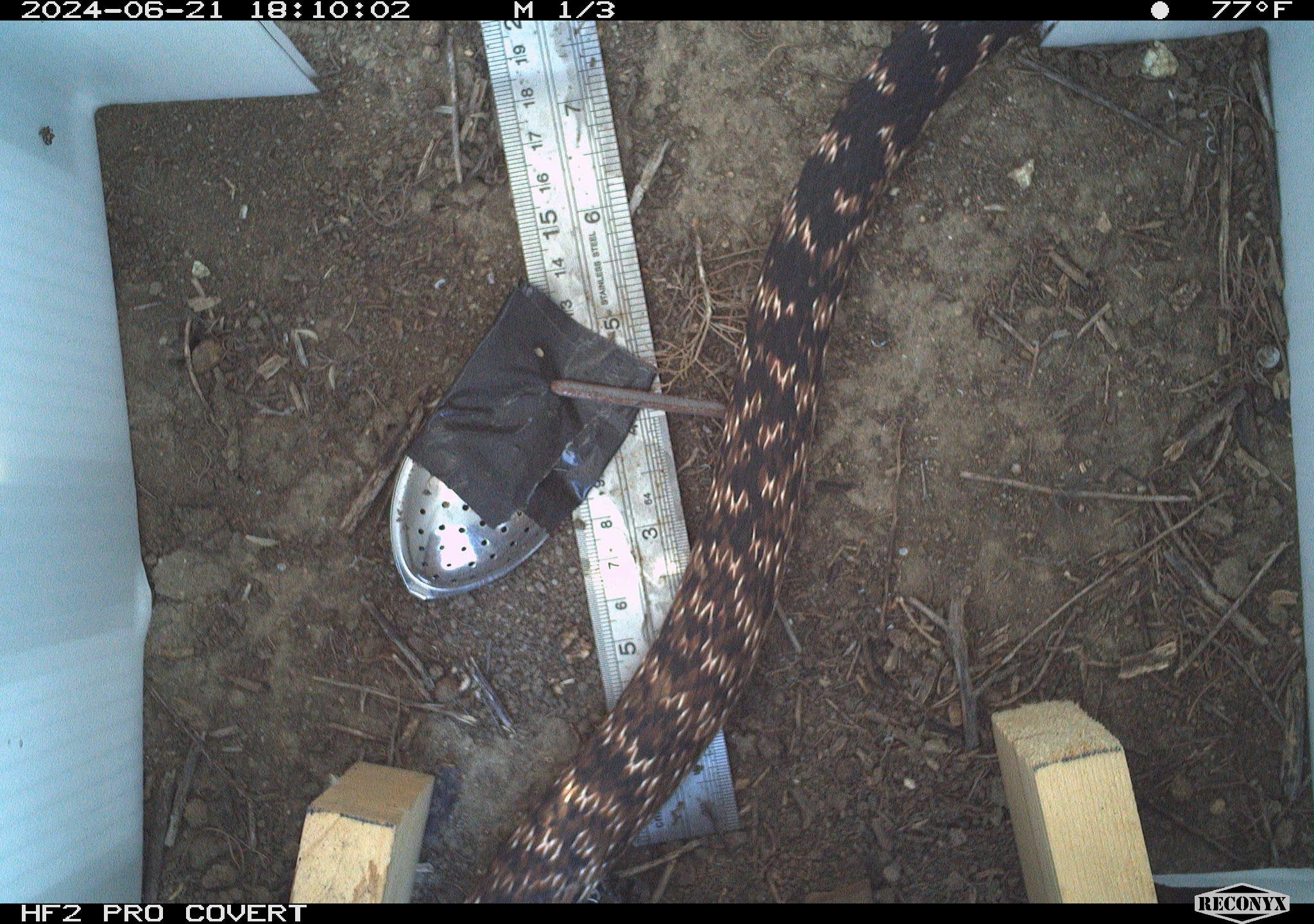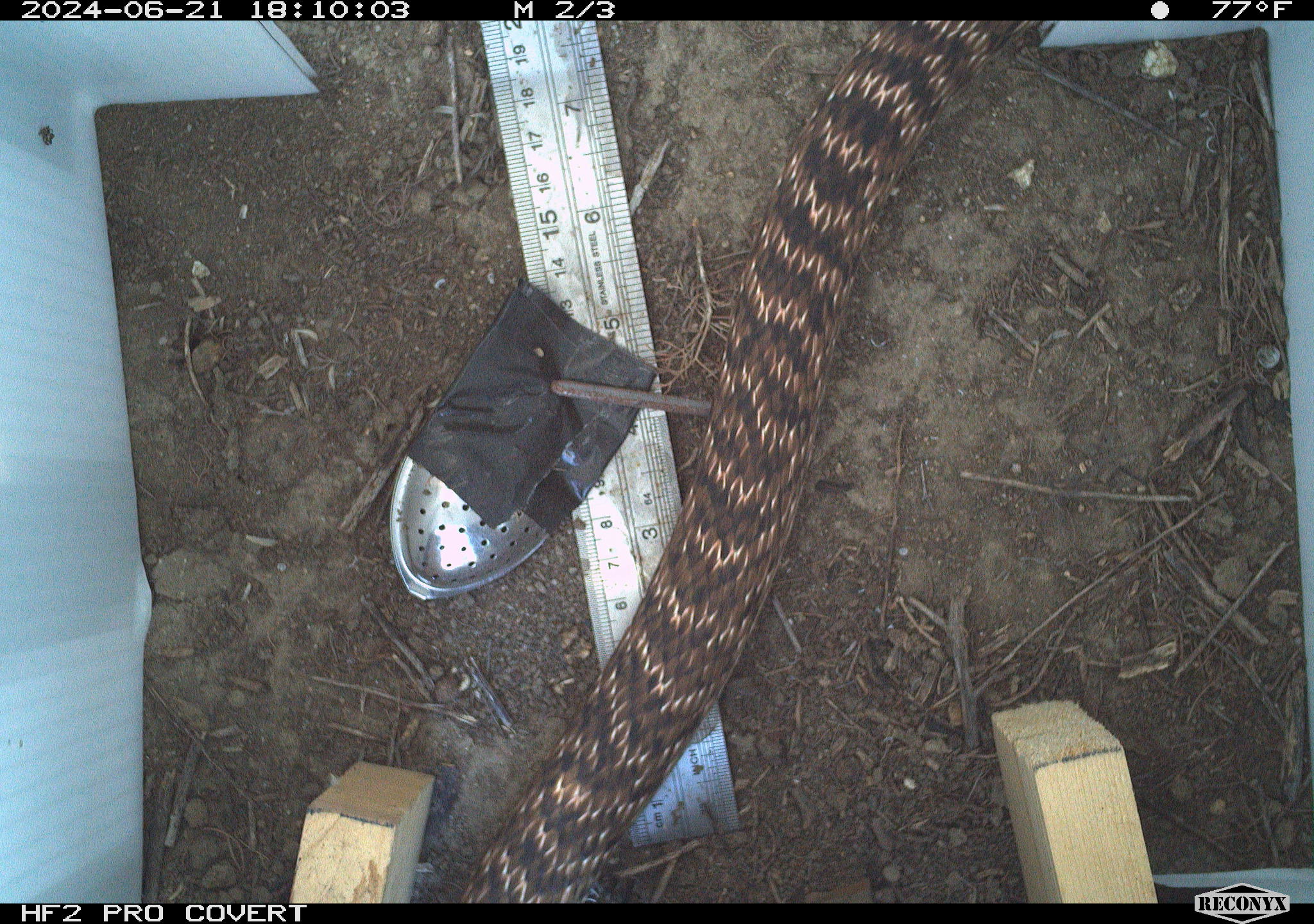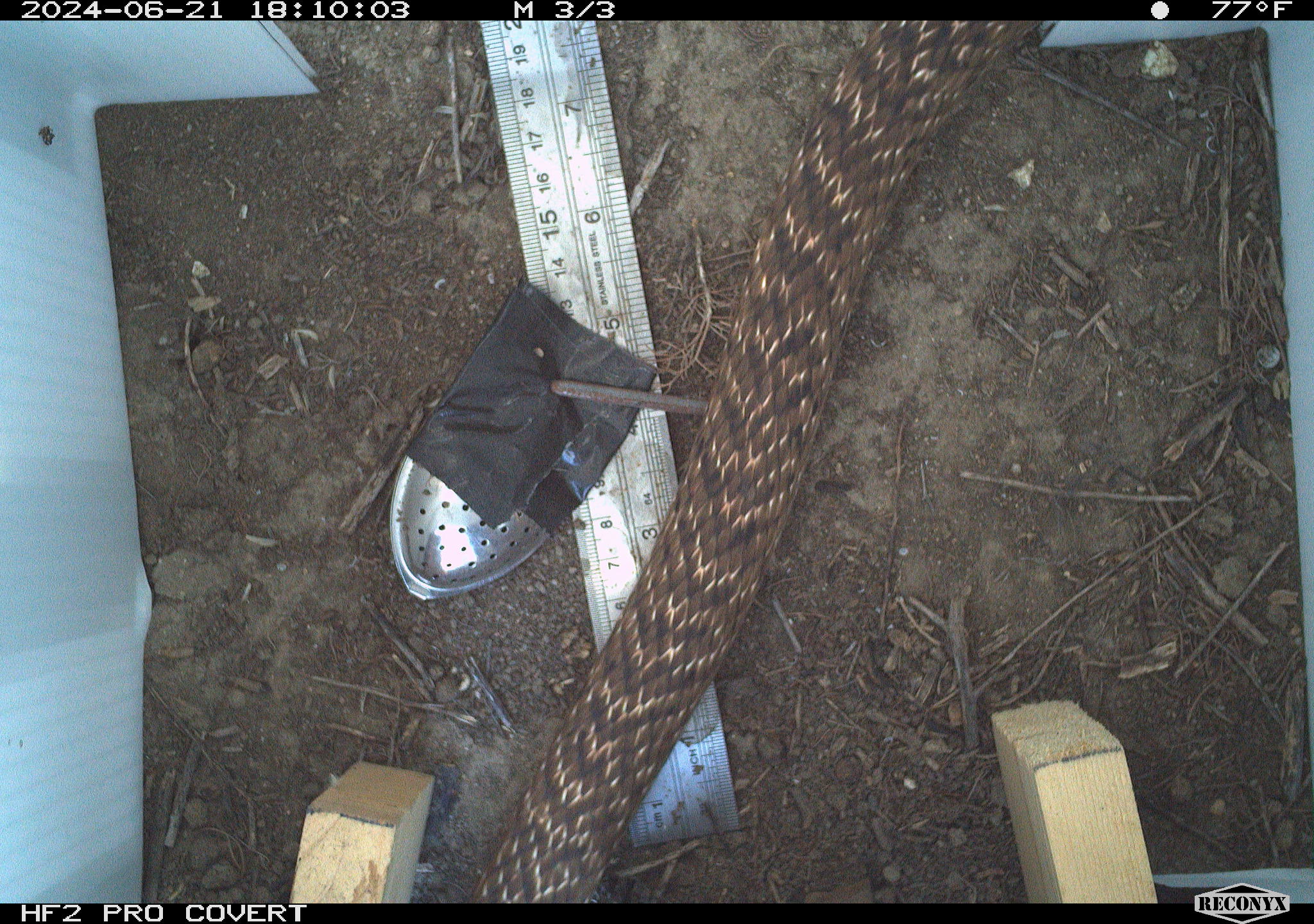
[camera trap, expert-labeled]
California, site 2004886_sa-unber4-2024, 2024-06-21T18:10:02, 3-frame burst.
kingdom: Animalia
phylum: Chordata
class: Reptilia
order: Squamata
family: Colubridae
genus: Masticophis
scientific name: Masticophis flagellum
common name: coachwhip